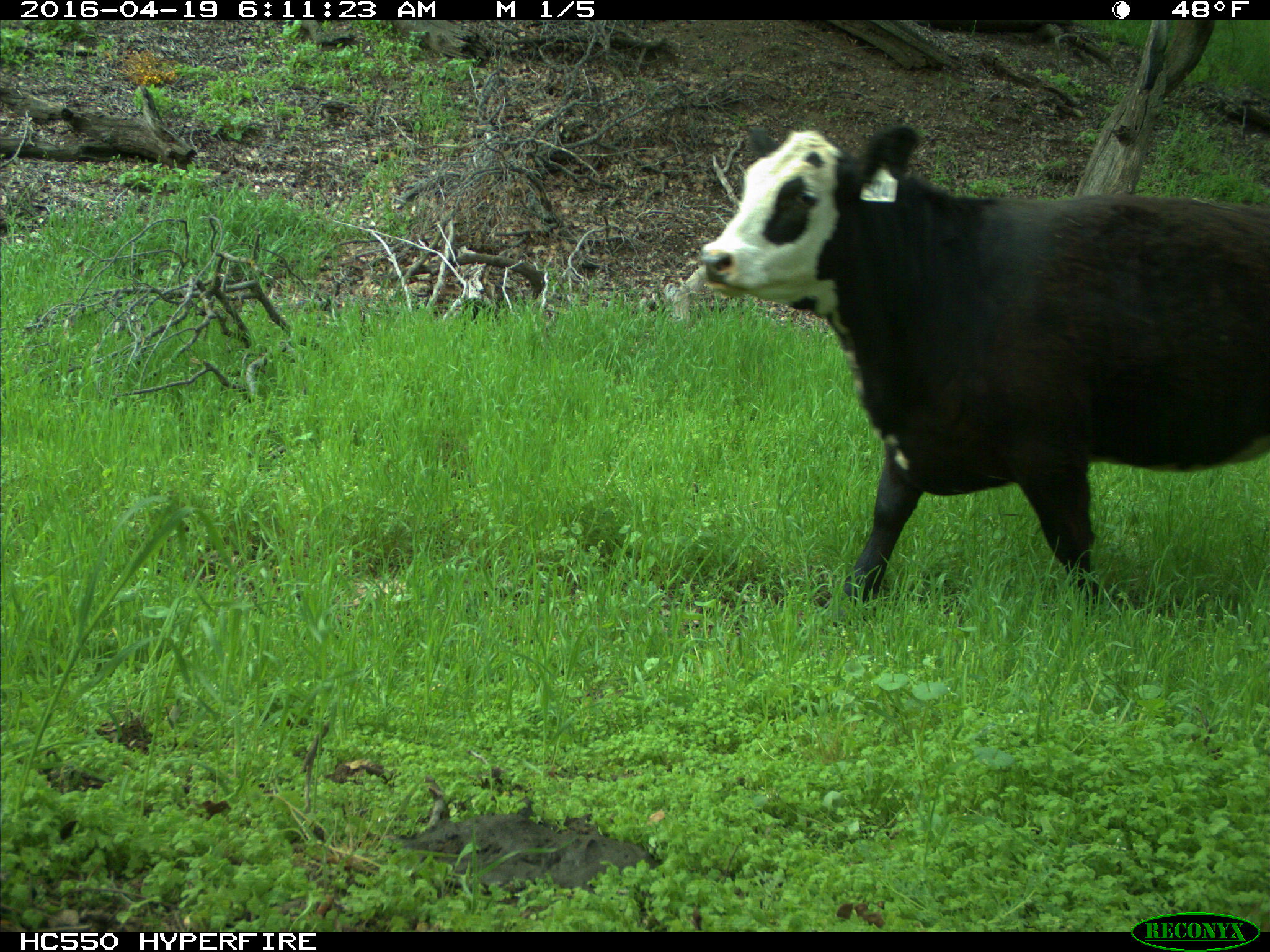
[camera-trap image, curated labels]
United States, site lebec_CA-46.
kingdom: Animalia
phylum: Chordata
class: Mammalia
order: Artiodactyla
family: Bovidae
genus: Bos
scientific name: Bos taurus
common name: domestic cow